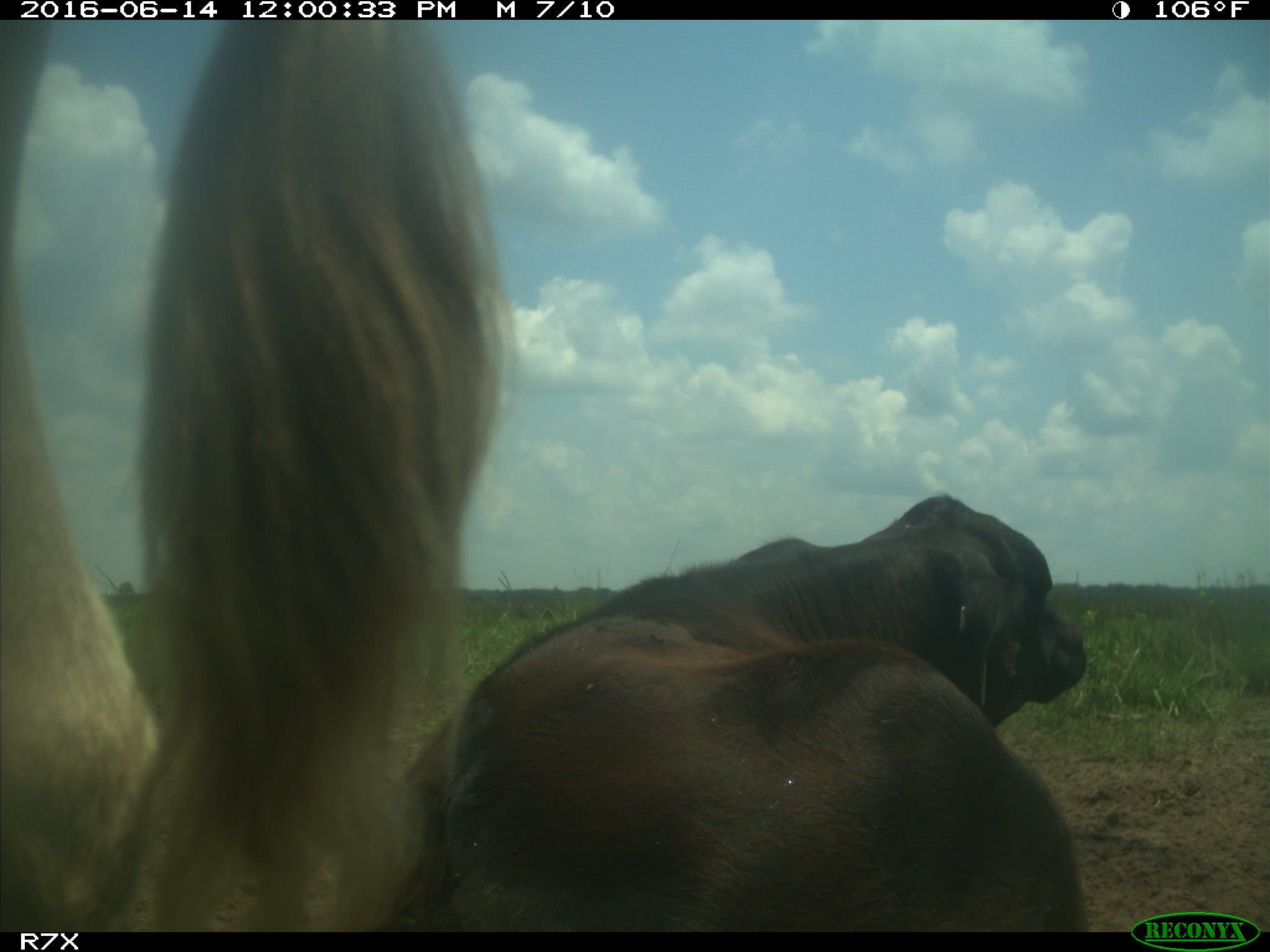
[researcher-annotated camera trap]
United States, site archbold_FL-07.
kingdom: Animalia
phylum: Chordata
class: Mammalia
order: Artiodactyla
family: Bovidae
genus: Bos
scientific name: Bos taurus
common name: domestic cow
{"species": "Bos taurus (domestic cow)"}